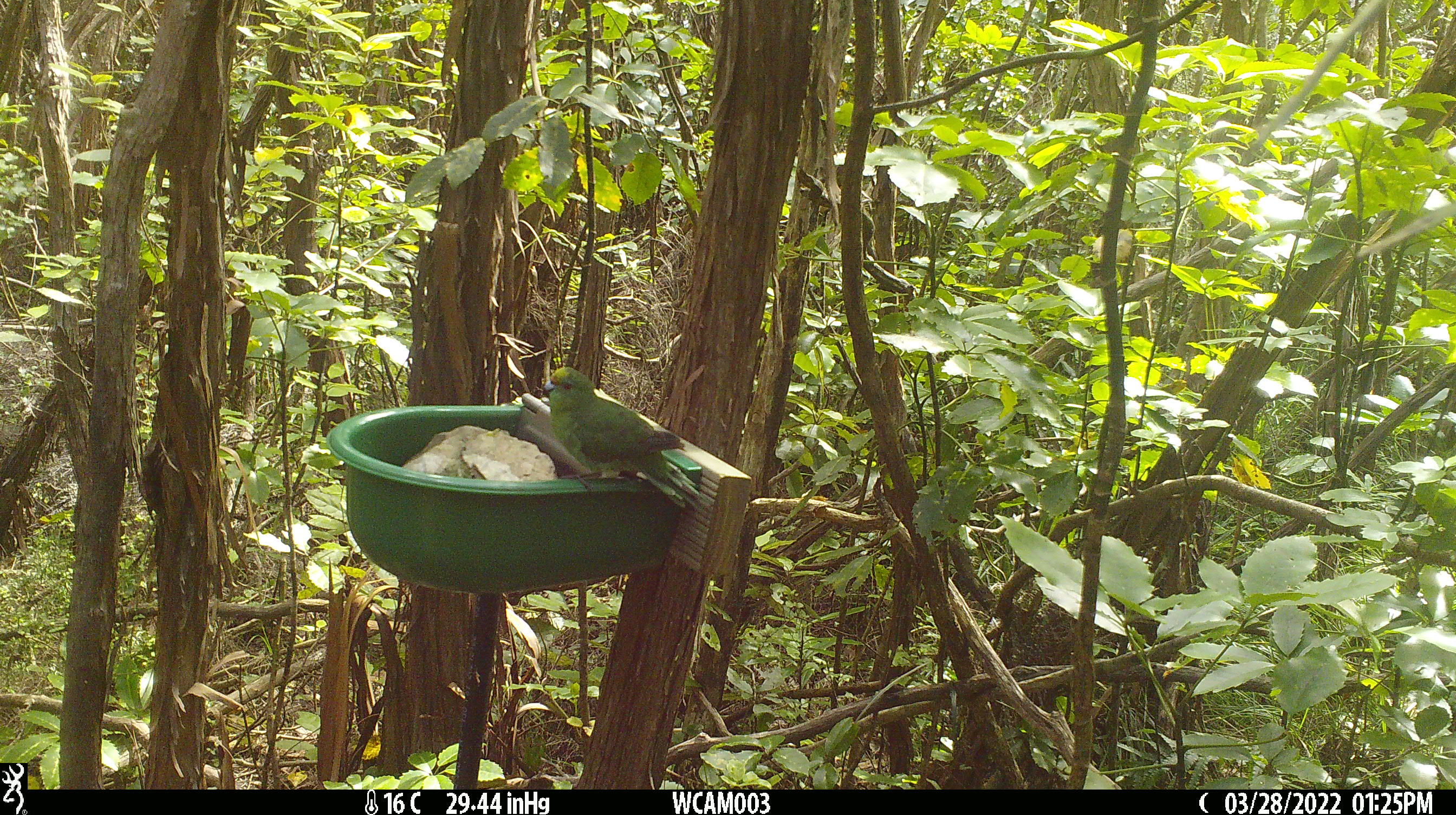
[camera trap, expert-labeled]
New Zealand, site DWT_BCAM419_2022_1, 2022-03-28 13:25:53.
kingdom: Animalia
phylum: Chordata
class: Aves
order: Psittaciformes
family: Psittaculidae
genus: Cyanoramphus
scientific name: Cyanoramphus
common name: parakeet